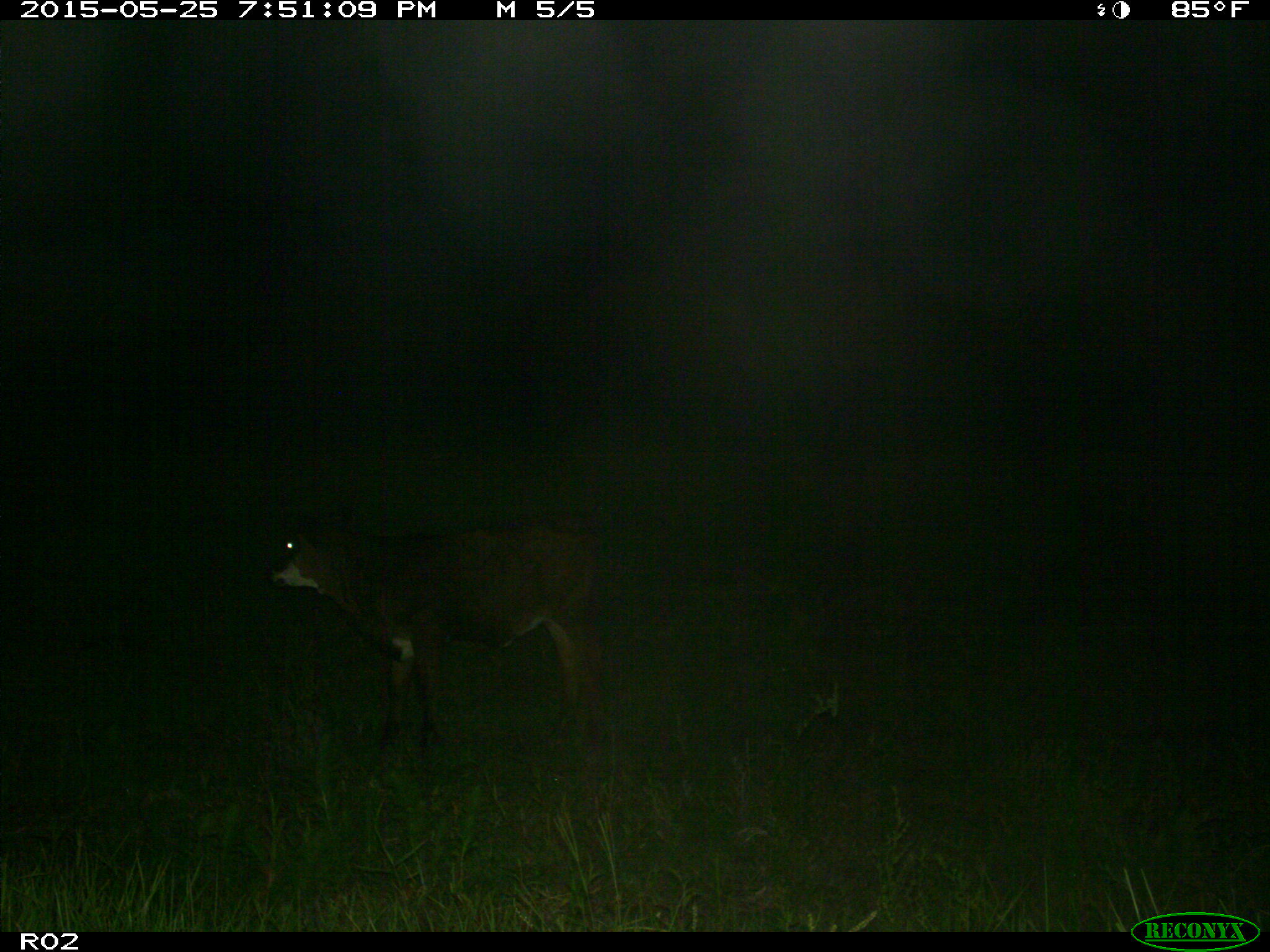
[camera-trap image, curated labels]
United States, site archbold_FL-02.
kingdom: Animalia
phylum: Chordata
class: Mammalia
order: Artiodactyla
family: Bovidae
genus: Bos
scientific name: Bos taurus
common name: domestic cow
Bos taurus (domestic cow).